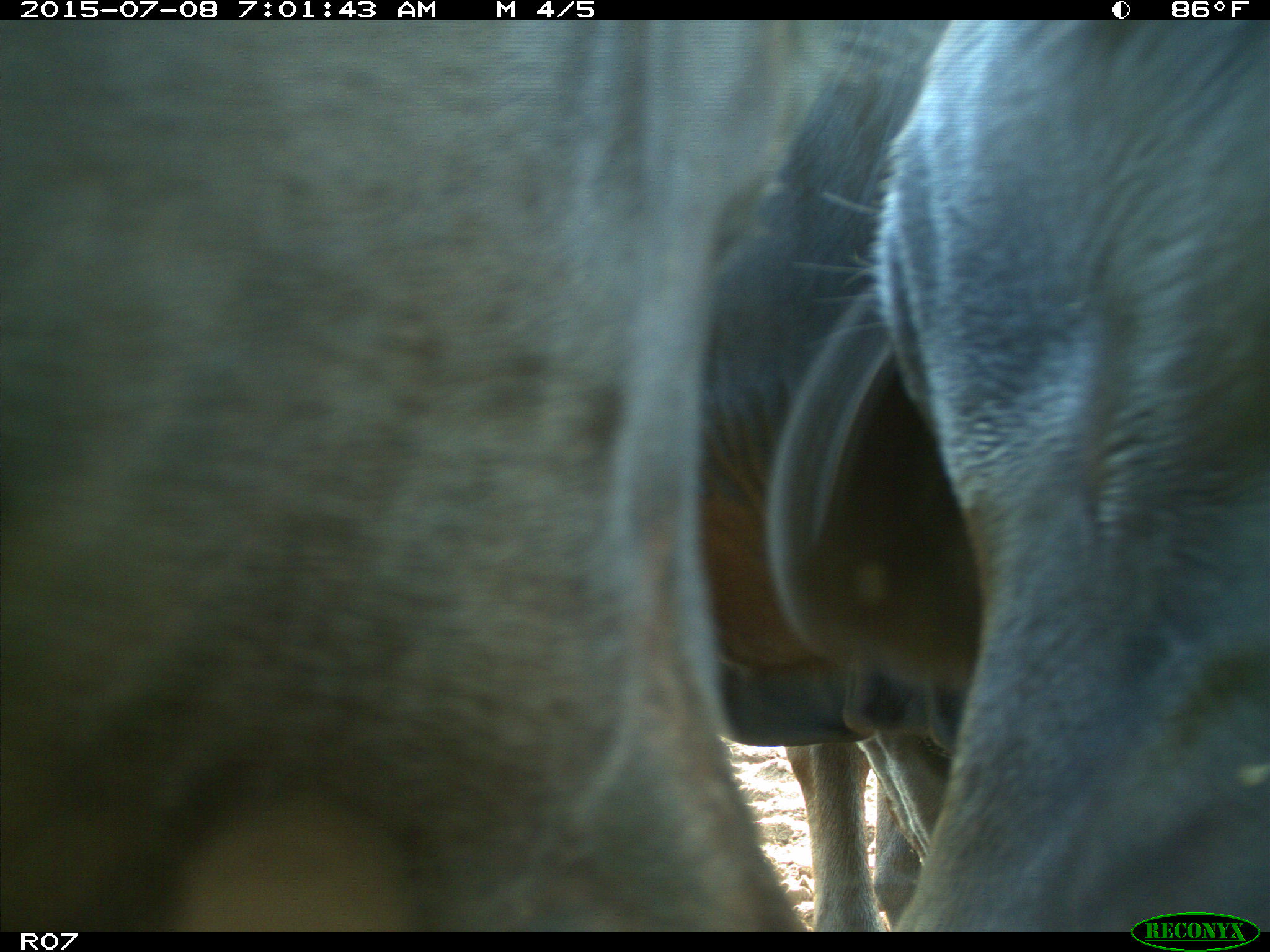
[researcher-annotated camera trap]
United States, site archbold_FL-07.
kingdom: Animalia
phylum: Chordata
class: Mammalia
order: Artiodactyla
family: Bovidae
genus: Bos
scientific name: Bos taurus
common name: domestic cow